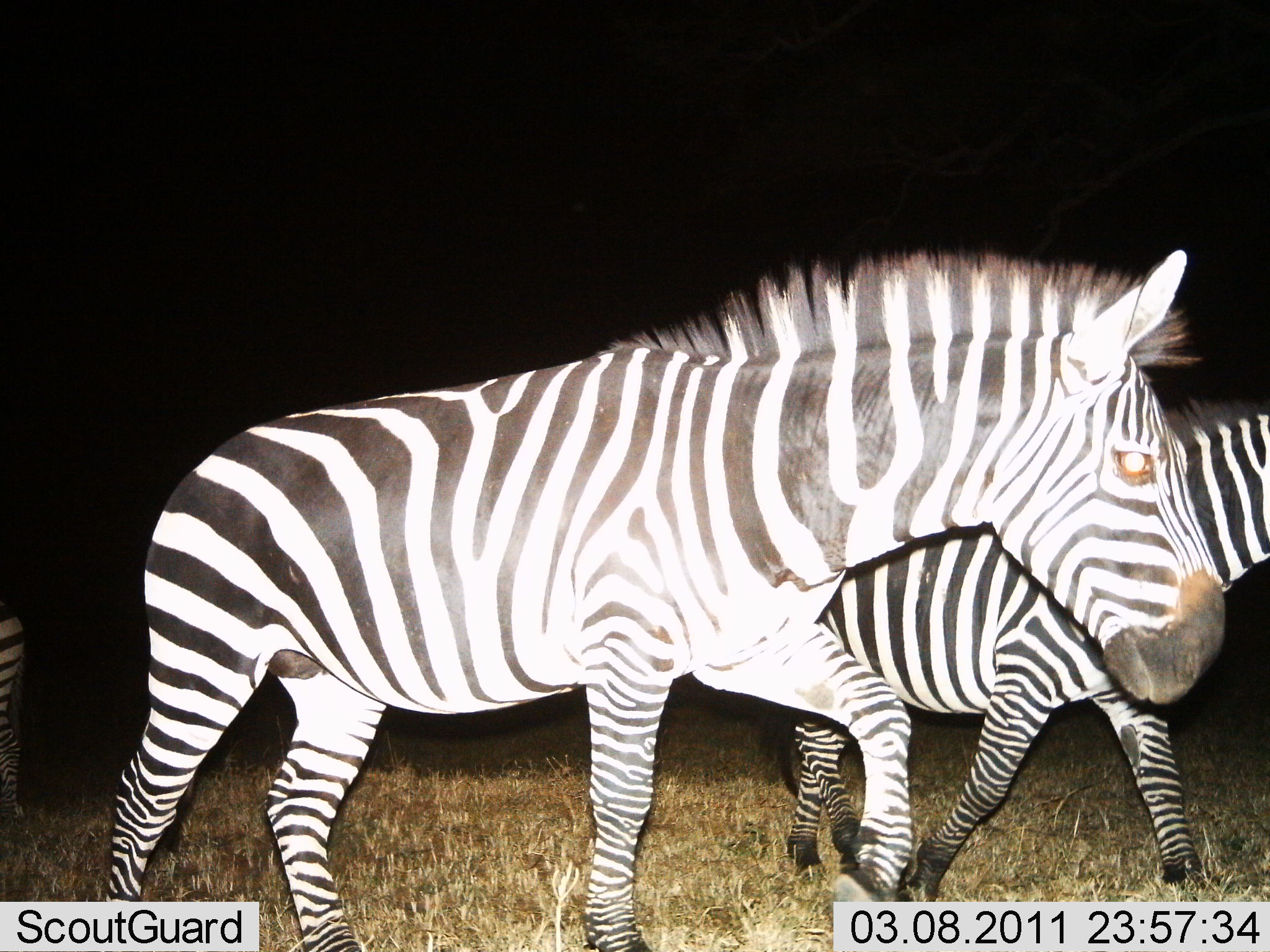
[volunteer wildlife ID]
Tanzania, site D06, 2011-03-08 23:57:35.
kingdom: Animalia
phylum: Chordata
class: Mammalia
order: Perissodactyla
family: Equidae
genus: Equus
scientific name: Equus quagga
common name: plains zebra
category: zebra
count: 2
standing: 0%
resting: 0%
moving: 100%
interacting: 0%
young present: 0%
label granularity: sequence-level